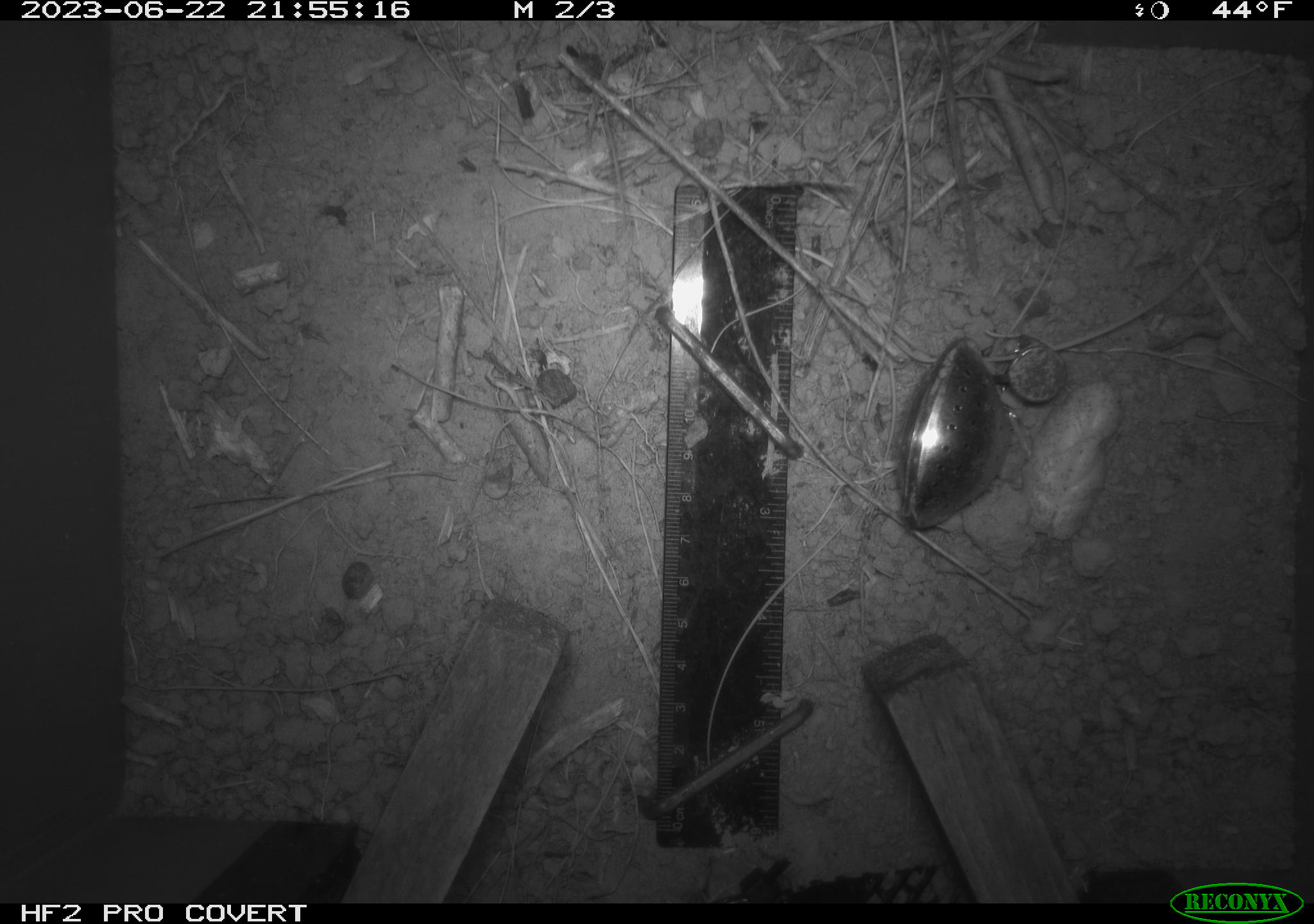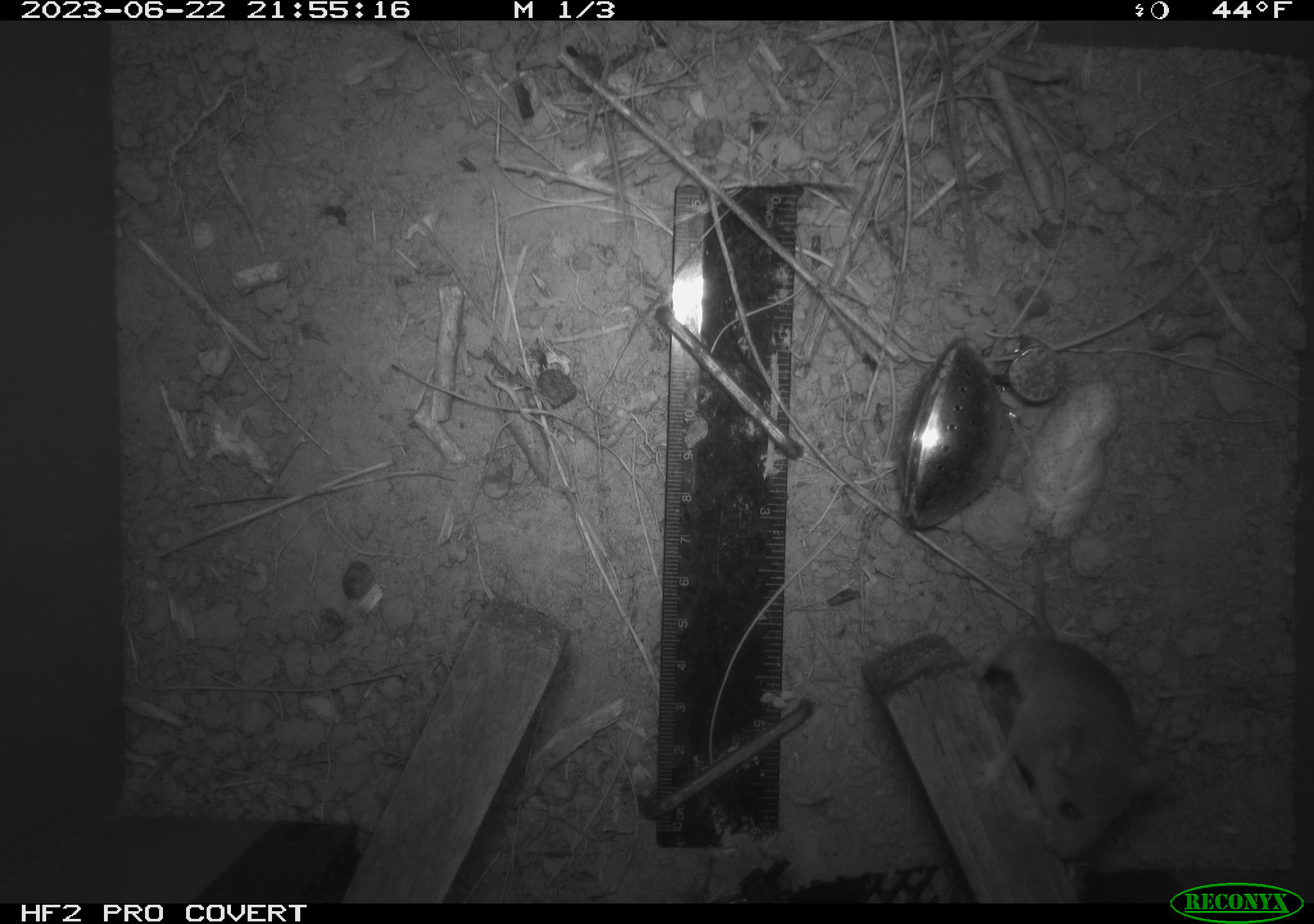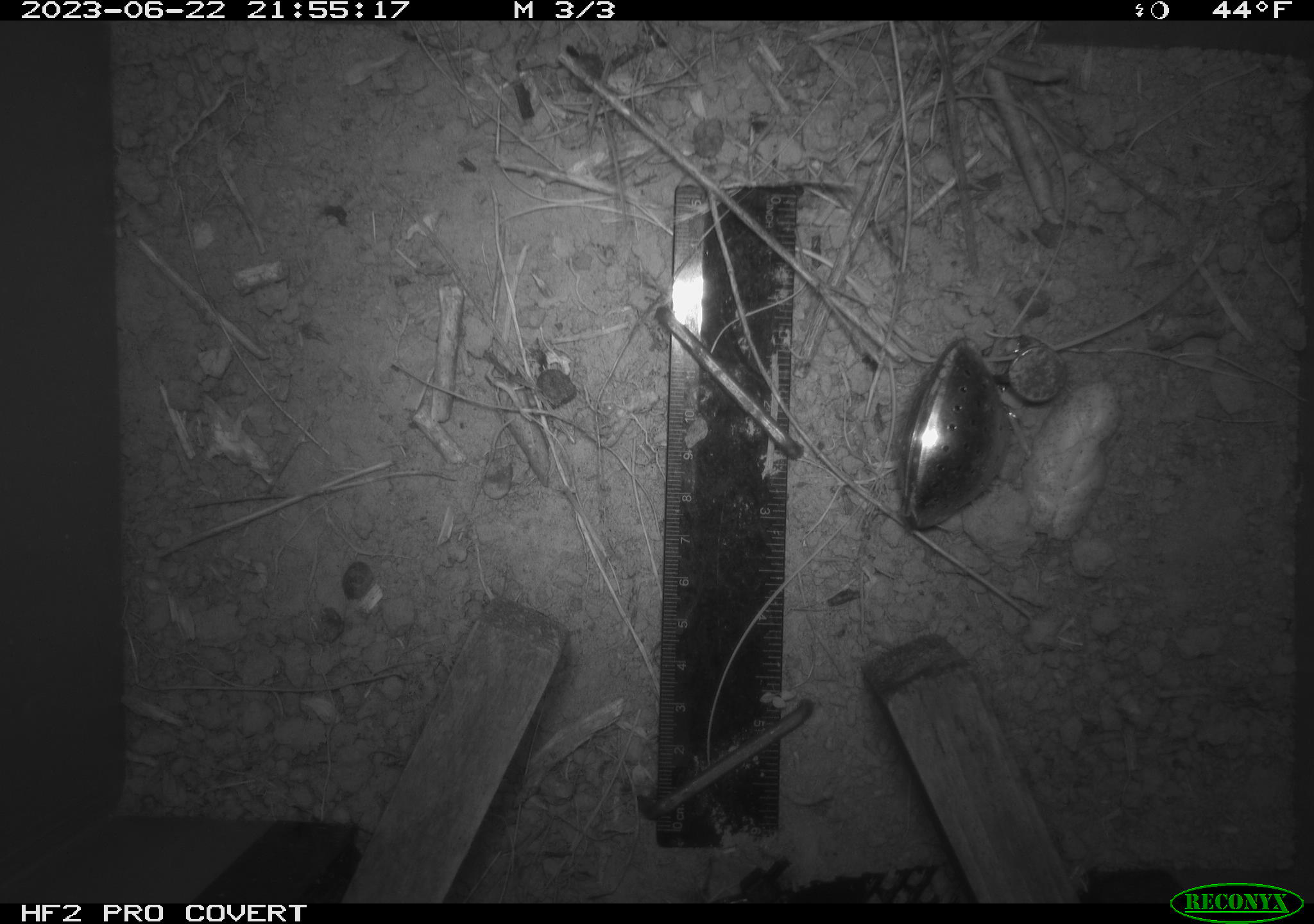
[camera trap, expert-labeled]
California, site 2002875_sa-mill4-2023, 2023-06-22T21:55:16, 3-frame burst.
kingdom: Animalia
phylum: Chordata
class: Mammalia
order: Rodentia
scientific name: Rodentia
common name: mouse species